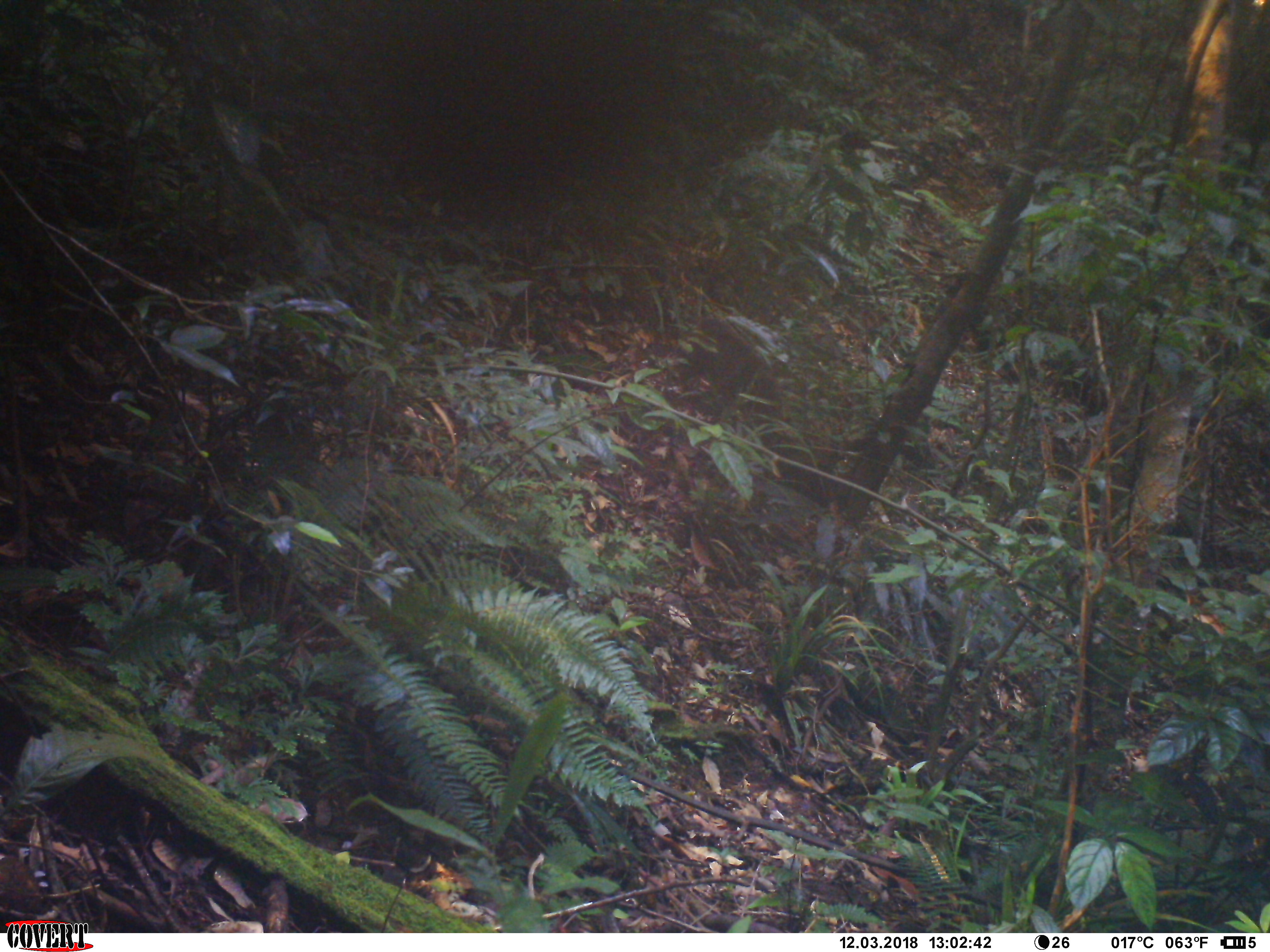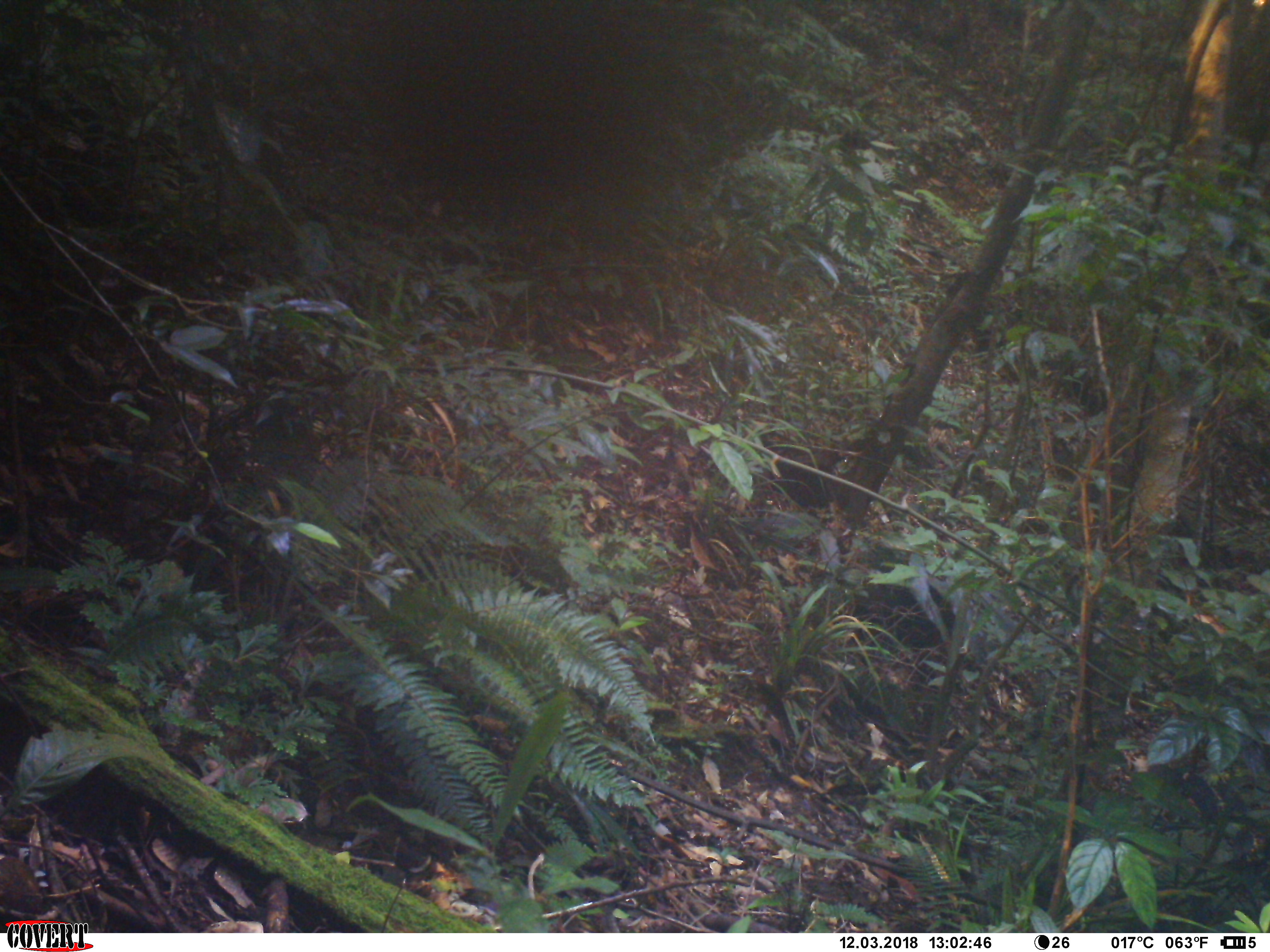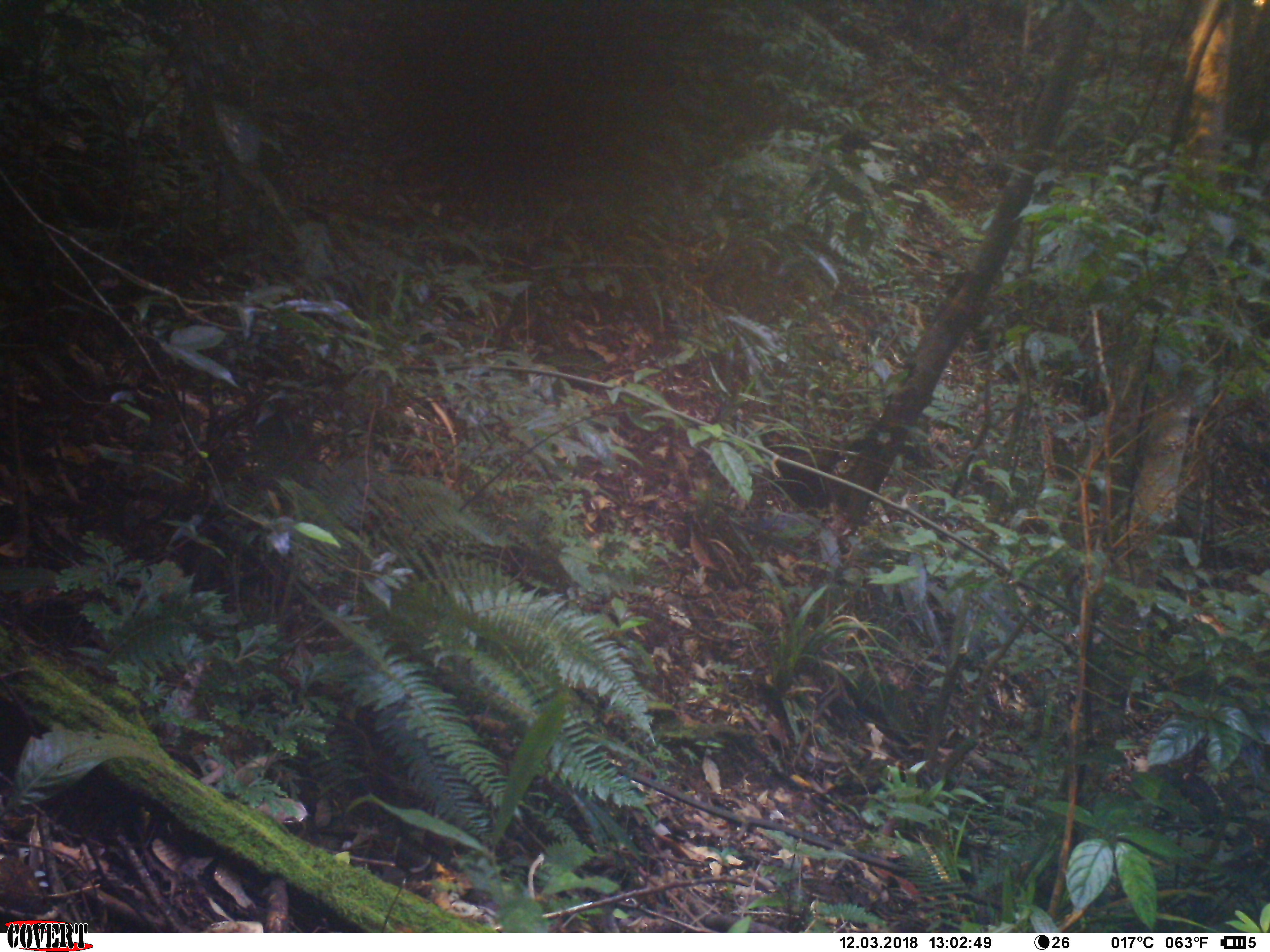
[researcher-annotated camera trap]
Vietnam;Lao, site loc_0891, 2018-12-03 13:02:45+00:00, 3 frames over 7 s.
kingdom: Animalia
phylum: Chordata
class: Mammalia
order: Primates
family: Cercopithecidae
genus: Macaca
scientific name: Macaca arctoides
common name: stump-tailed macaque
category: stump tailed macaque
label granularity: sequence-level